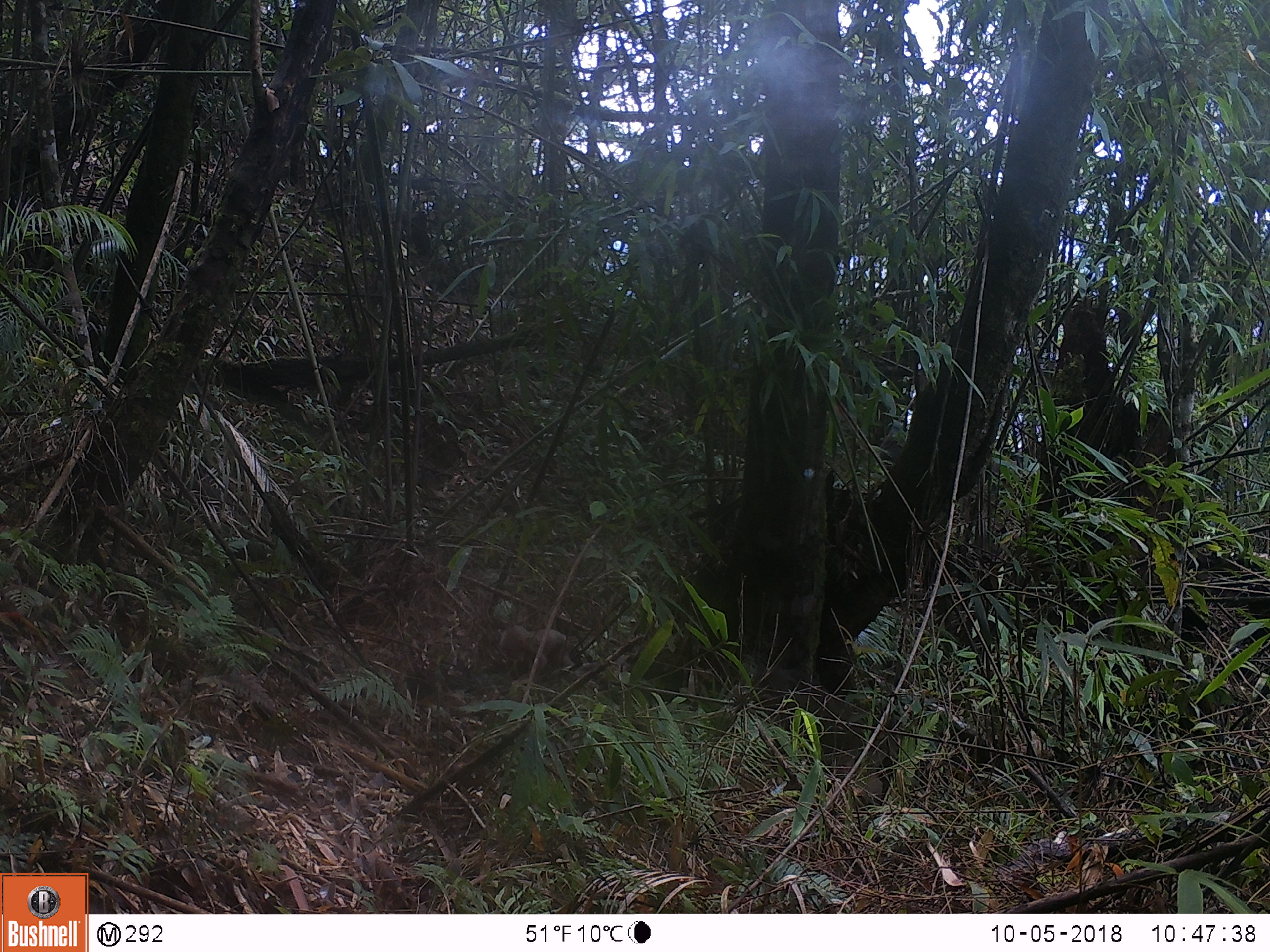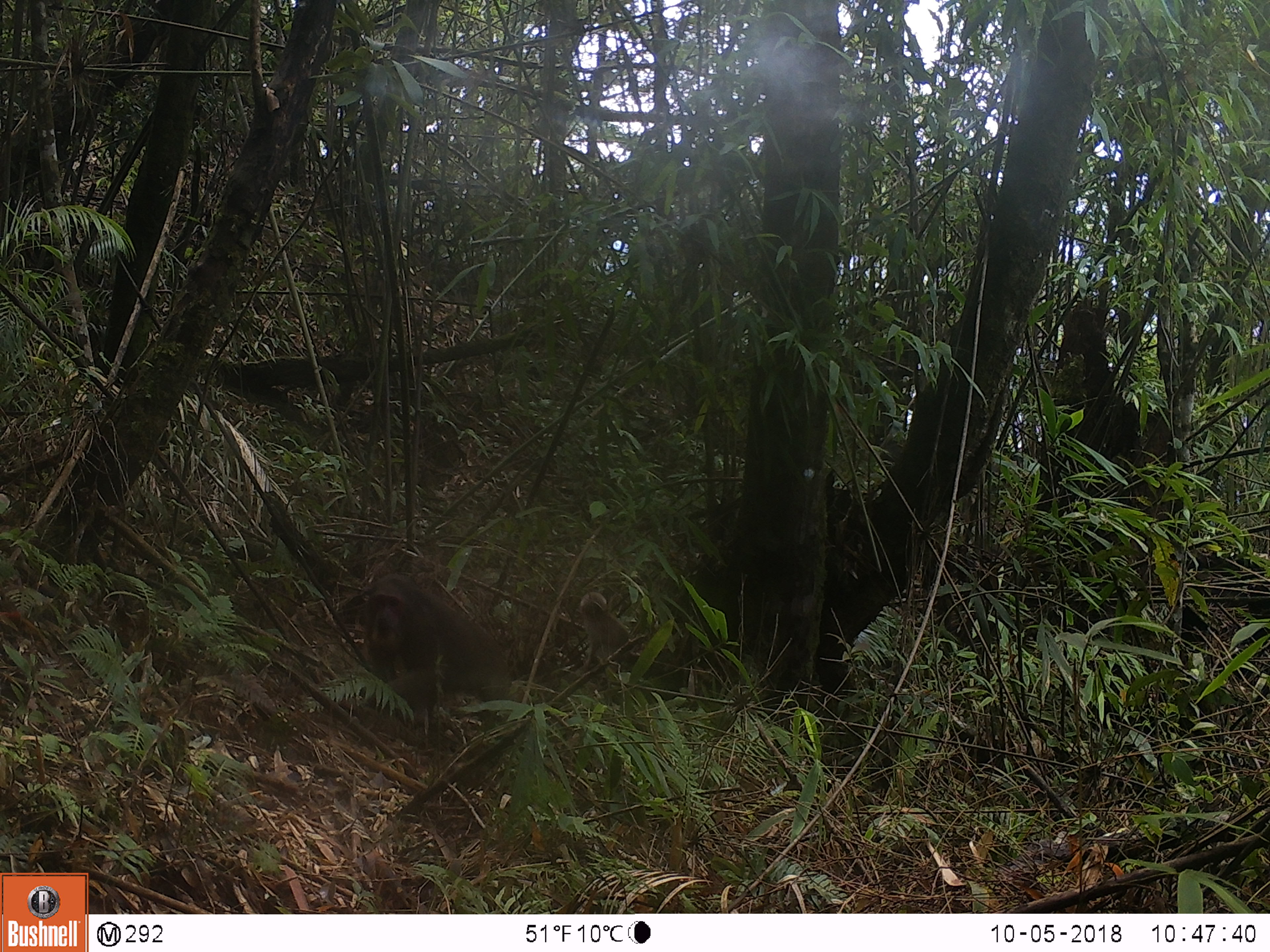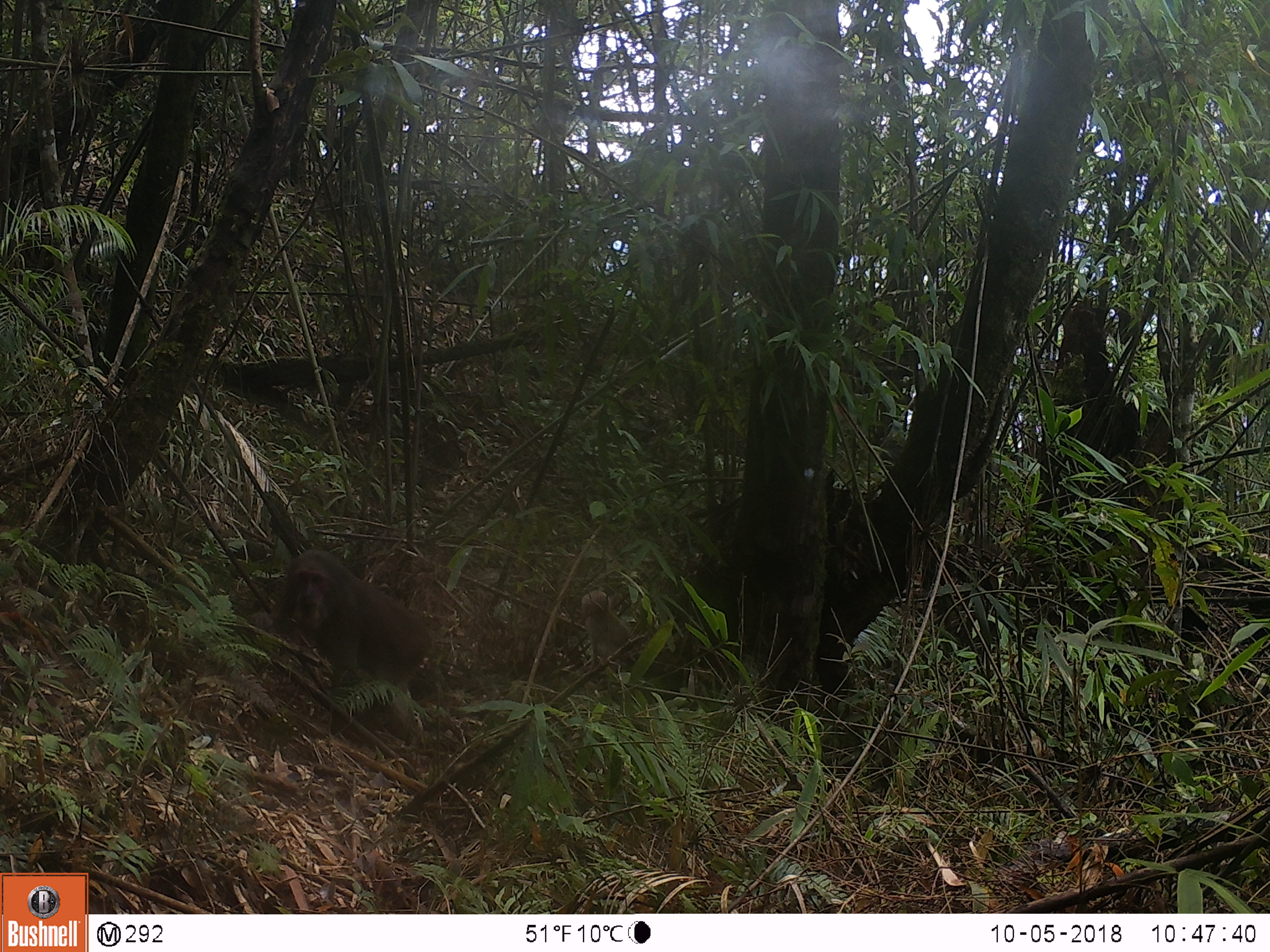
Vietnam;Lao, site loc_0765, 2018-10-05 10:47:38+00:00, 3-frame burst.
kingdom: Animalia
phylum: Chordata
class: Mammalia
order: Primates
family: Cercopithecidae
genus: Macaca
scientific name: Macaca arctoides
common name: stump-tailed macaque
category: stump tailed macaque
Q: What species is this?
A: Stump tailed macaque (stump-tailed macaque) (Macaca arctoides).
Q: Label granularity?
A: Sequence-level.